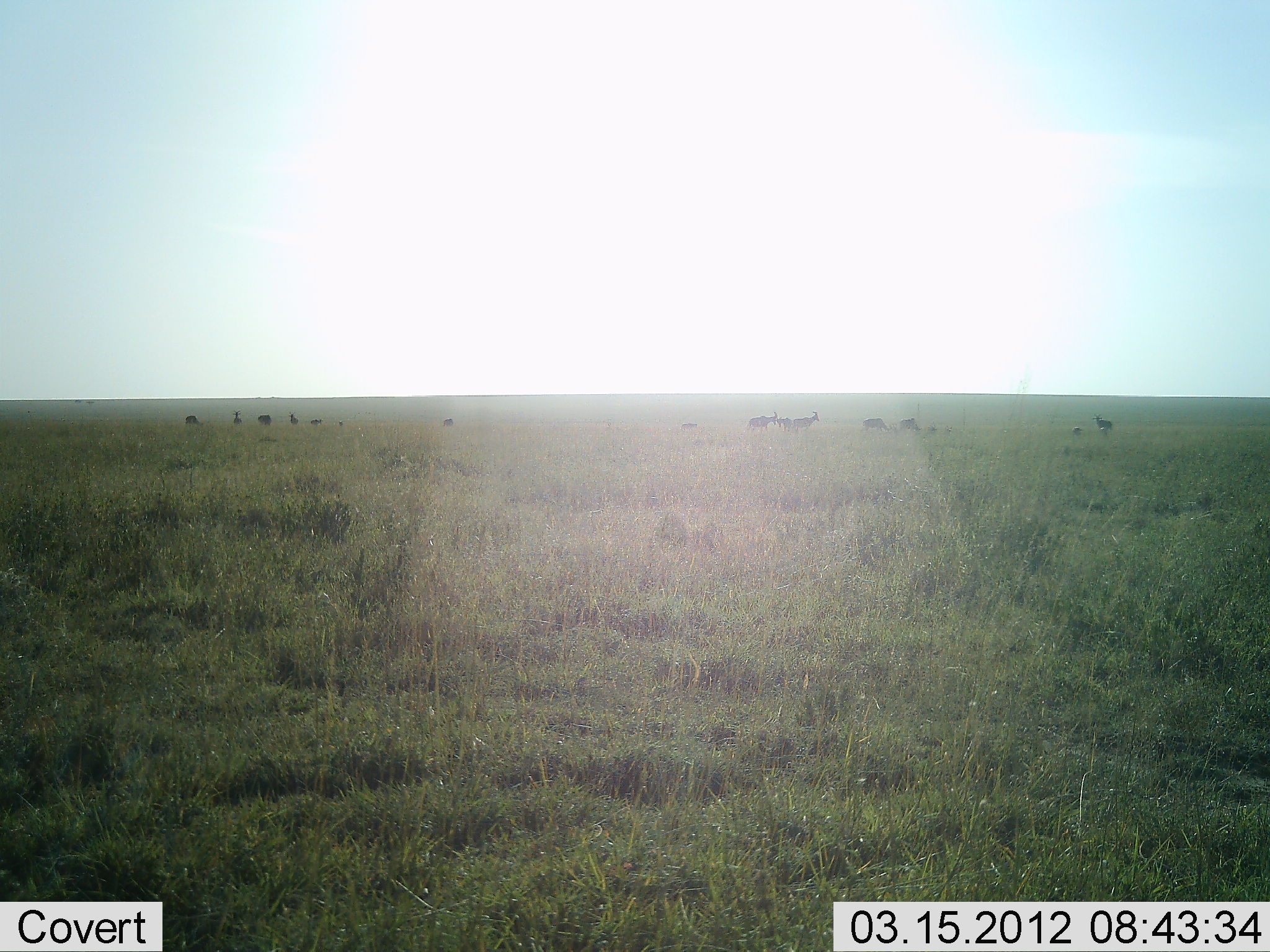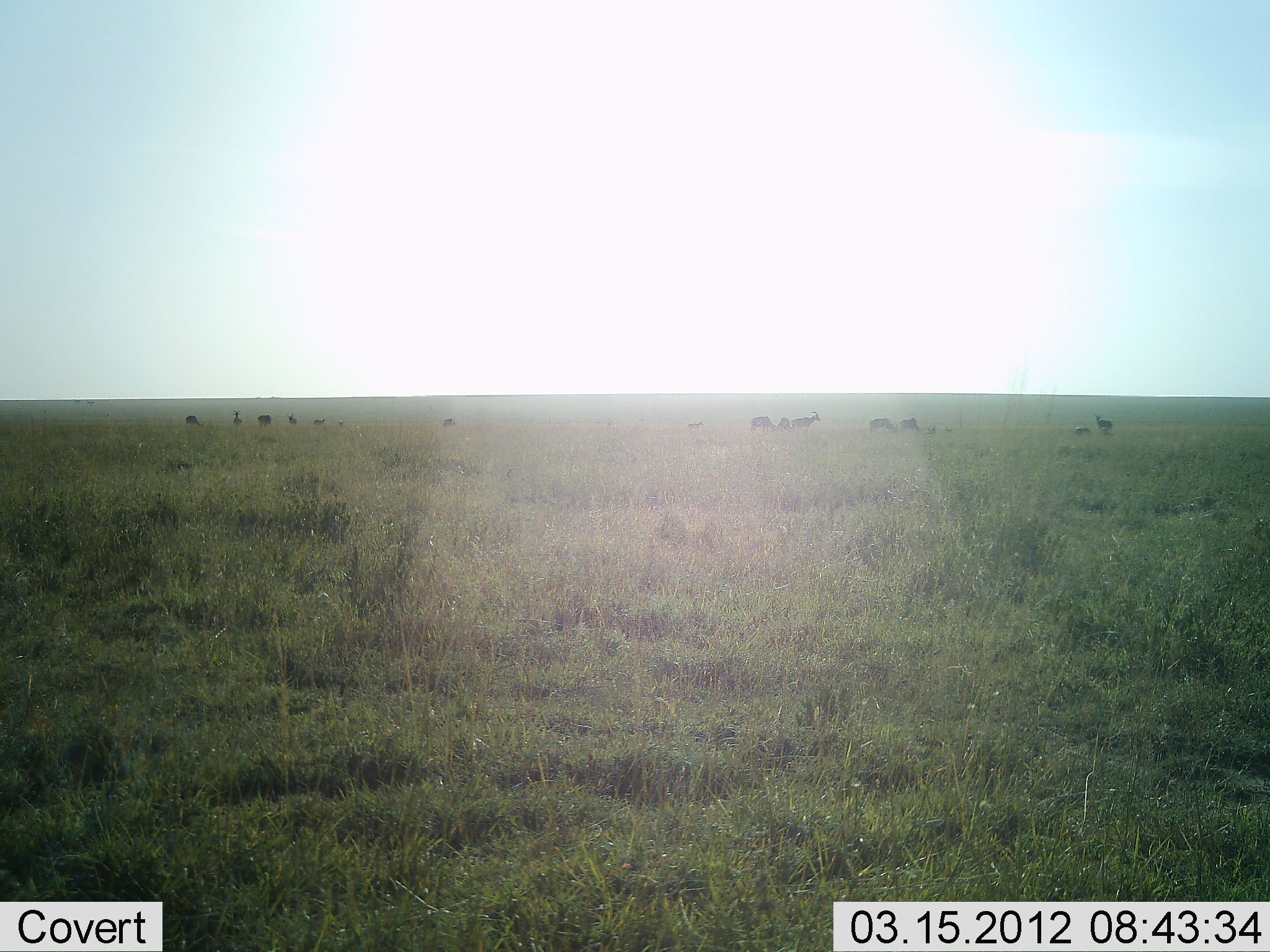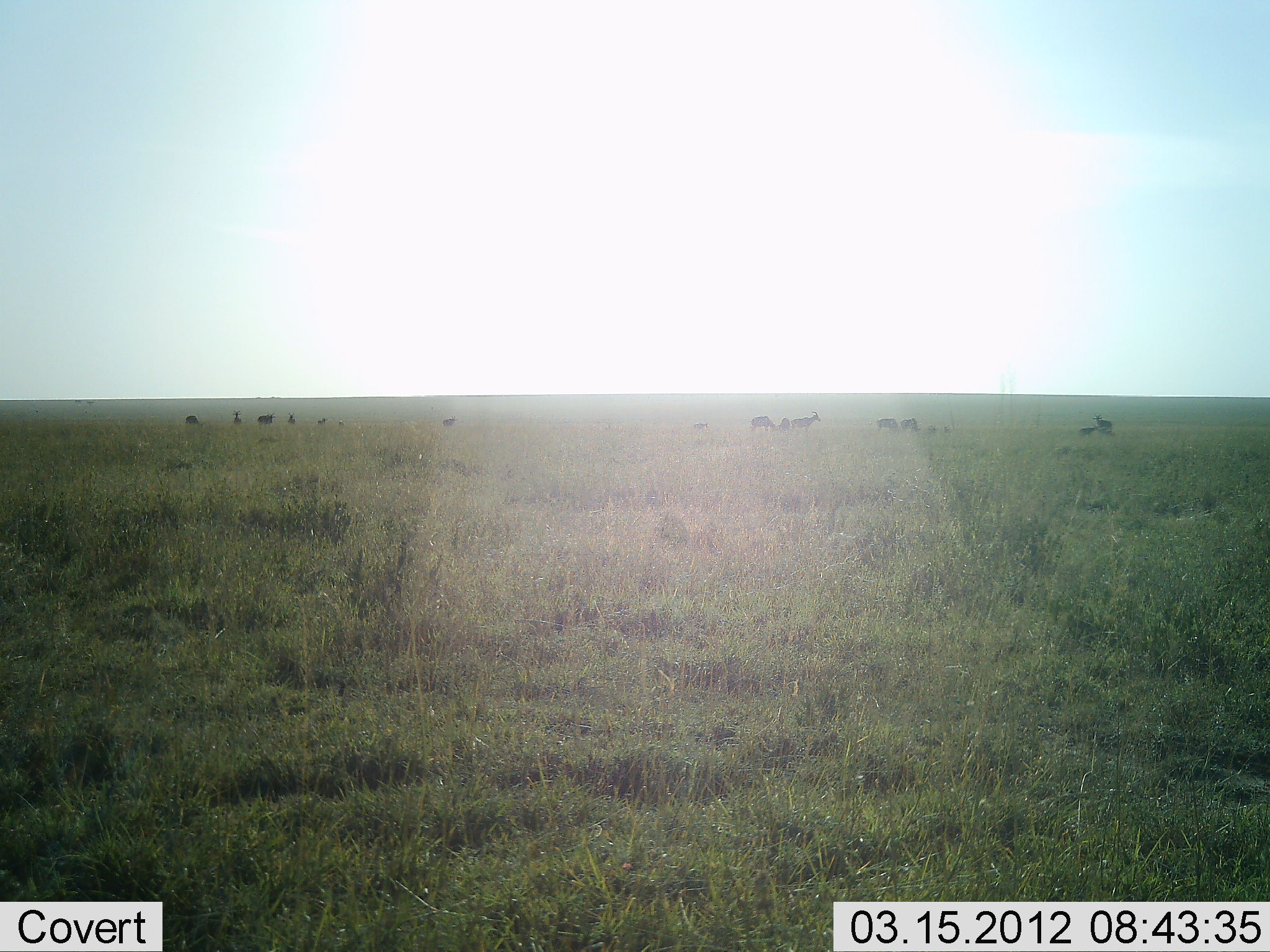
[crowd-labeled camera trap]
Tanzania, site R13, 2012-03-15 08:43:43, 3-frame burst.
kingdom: Animalia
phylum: Chordata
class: Mammalia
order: Artiodactyla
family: Bovidae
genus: Nanger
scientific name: Nanger granti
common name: grant's gazelle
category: gazellegrants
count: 11-50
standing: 100%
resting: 25%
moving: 0%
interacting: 12%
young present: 0%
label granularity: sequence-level